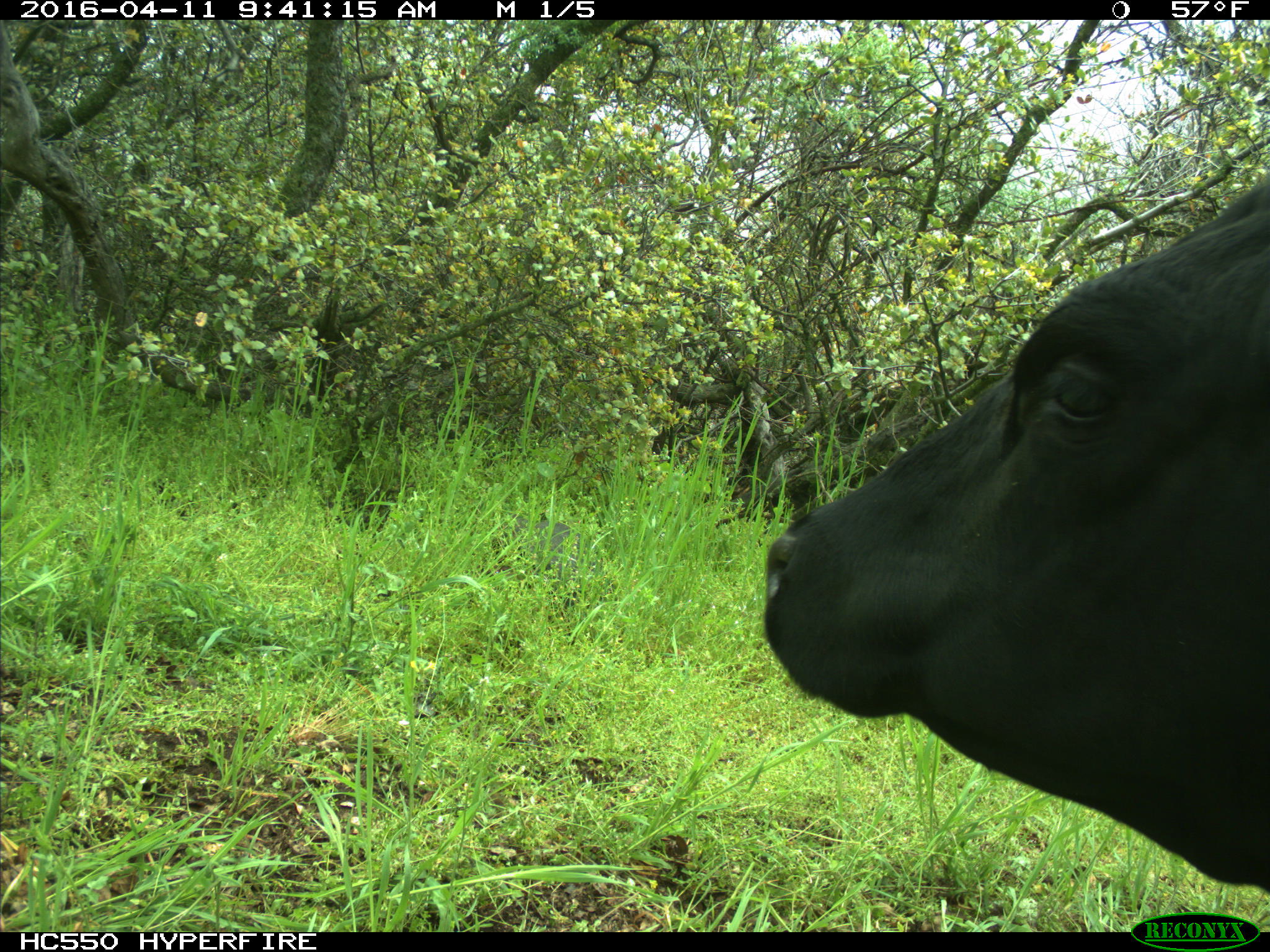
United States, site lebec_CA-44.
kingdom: Animalia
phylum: Chordata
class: Mammalia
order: Artiodactyla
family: Bovidae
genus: Bos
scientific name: Bos taurus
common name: domestic cow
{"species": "Bos taurus (domestic cow)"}